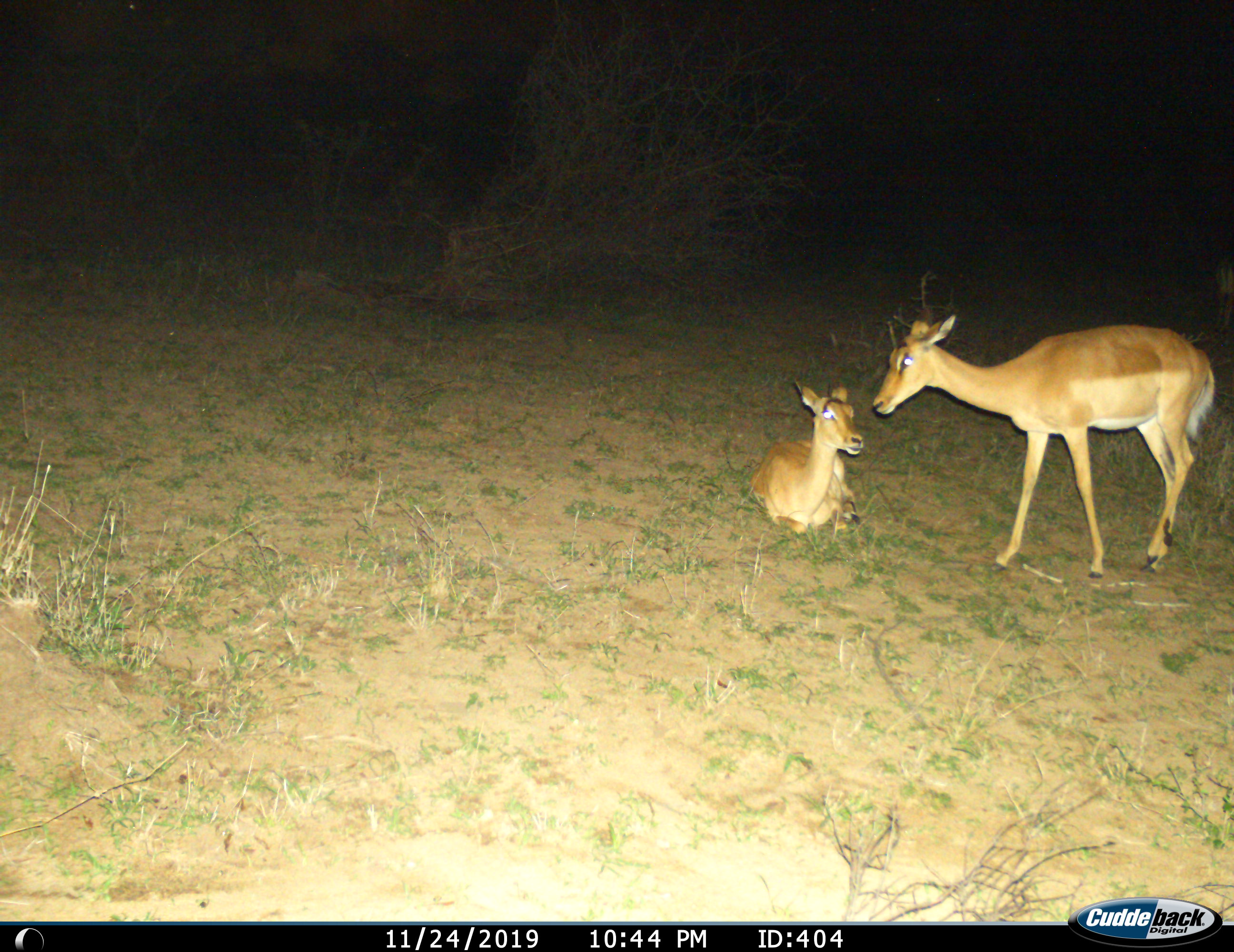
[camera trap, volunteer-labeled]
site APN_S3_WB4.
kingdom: Animalia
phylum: Chordata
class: Mammalia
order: Artiodactyla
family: Bovidae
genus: Aepyceros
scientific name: Aepyceros melampus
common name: impala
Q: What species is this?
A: Impala (Aepyceros melampus).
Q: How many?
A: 2.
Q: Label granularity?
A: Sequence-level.